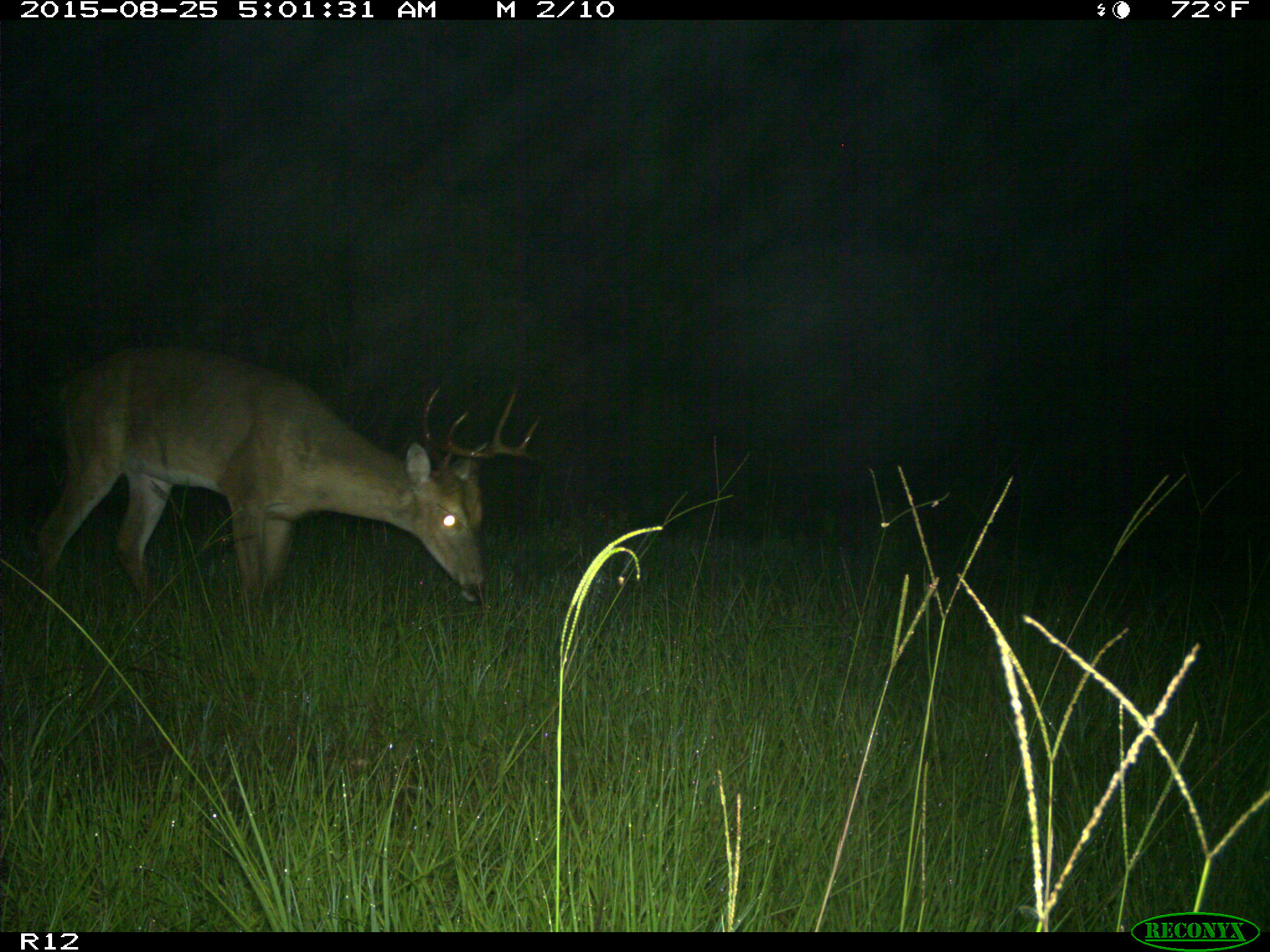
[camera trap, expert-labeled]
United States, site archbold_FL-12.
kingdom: Animalia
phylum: Chordata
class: Mammalia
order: Artiodactyla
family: Cervidae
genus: Odocoileus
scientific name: Odocoileus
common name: deer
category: unidentified deer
Unidentified deer (deer) (Odocoileus).